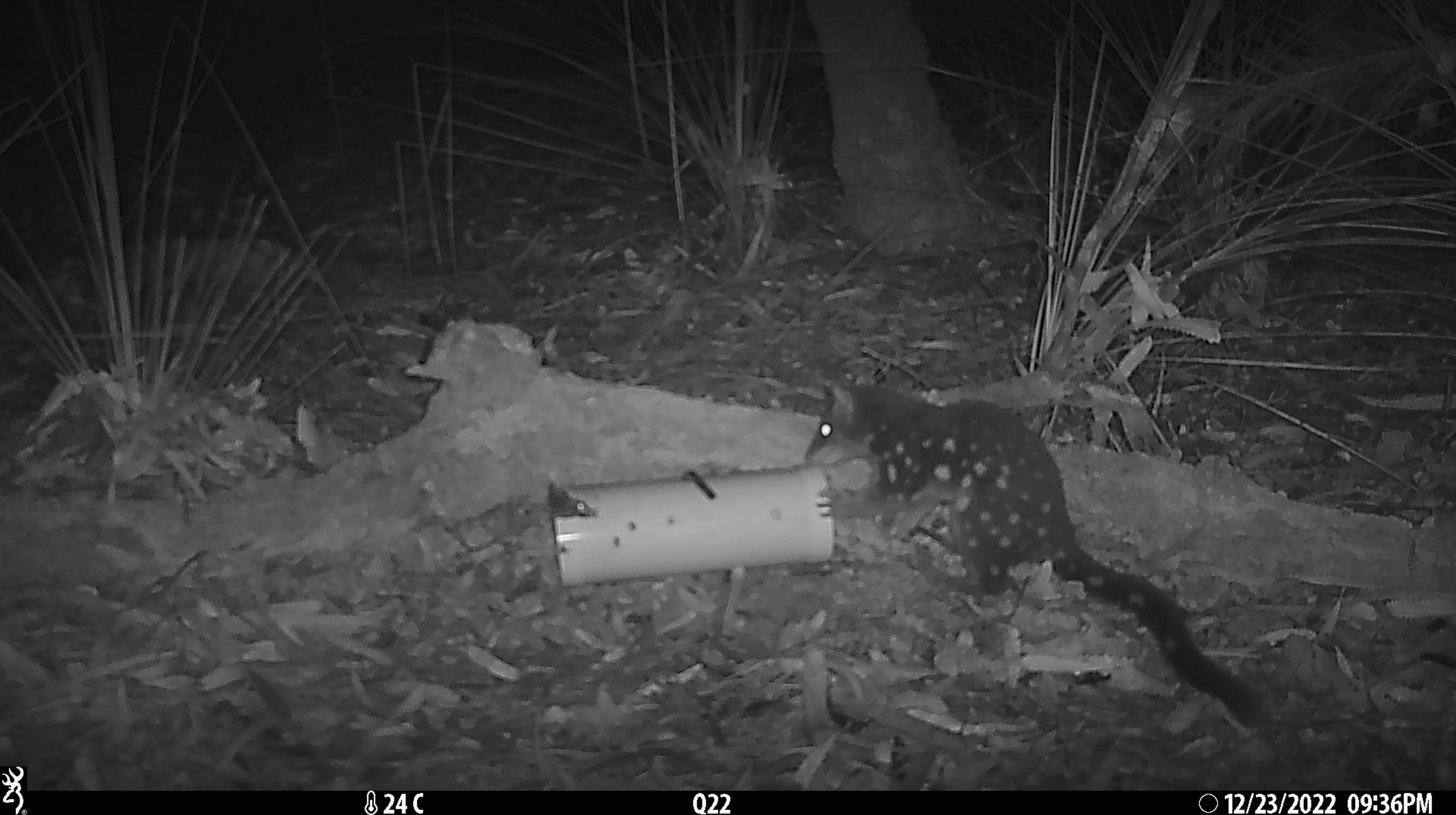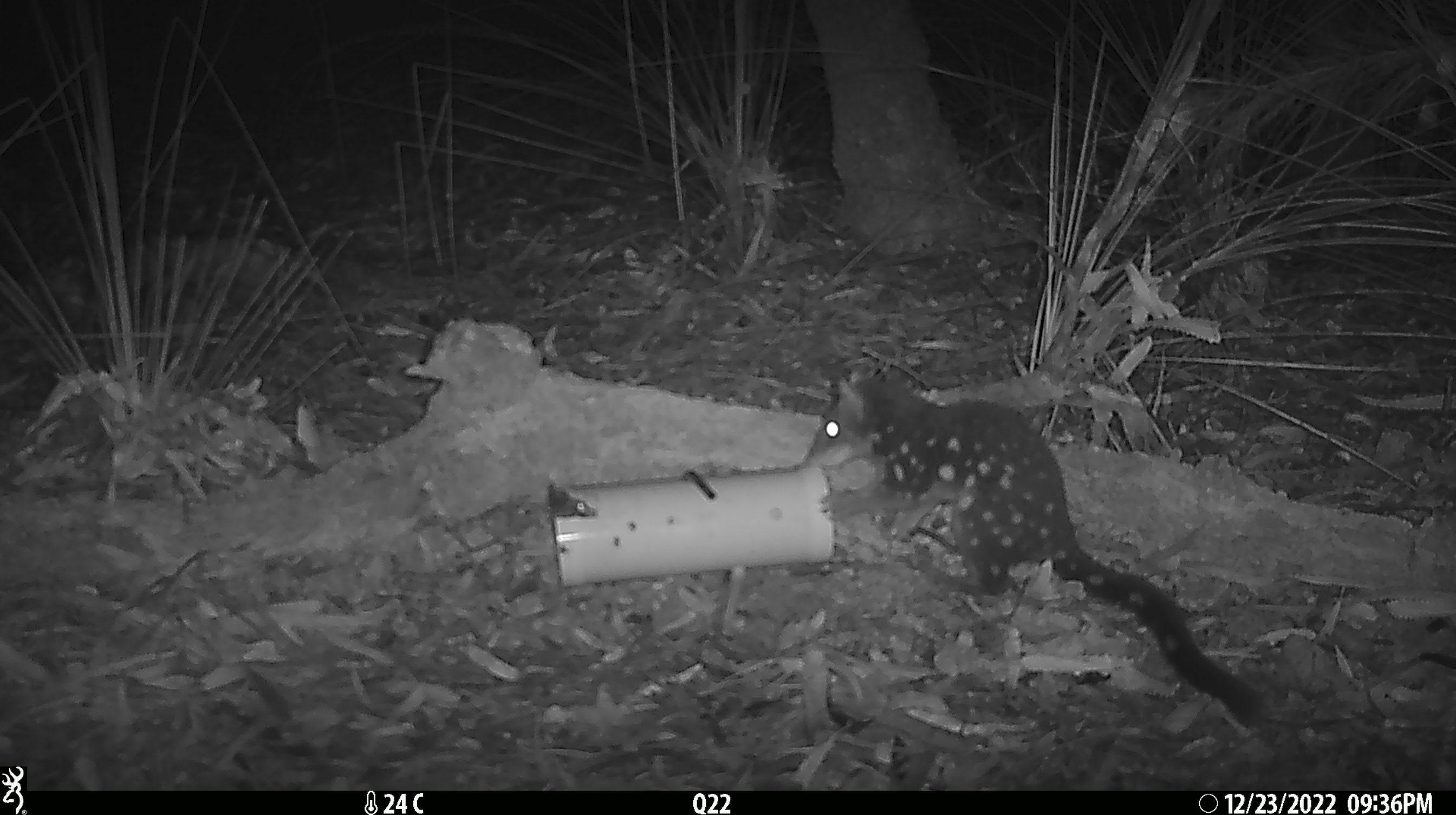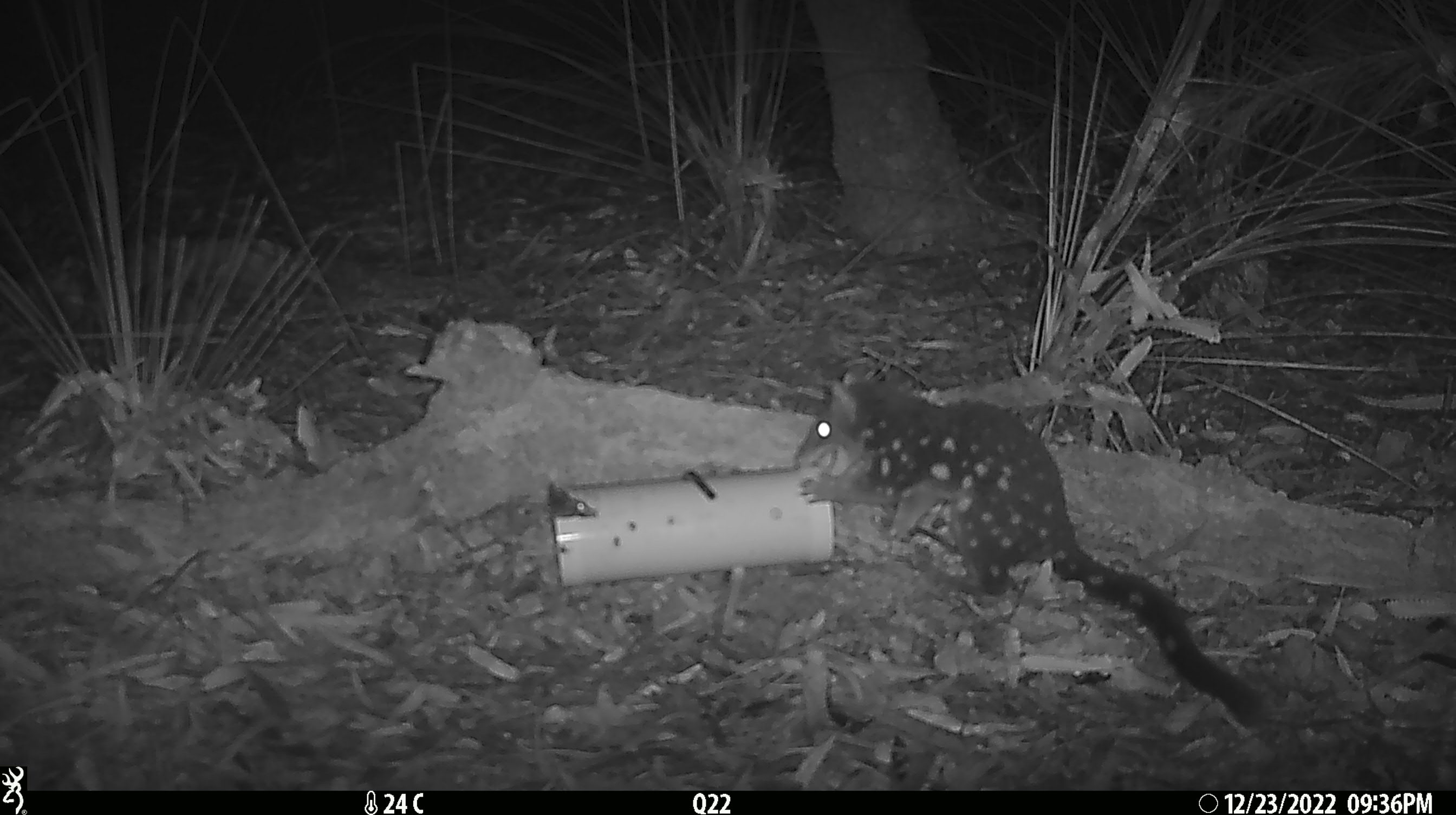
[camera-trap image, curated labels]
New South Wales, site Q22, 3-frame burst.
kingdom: Animalia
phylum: Chordata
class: Mammalia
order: Dasyuromorphia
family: Dasyuridae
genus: Dasyurus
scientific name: Dasyurus maculatus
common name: spotted-tailed quoll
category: quoll